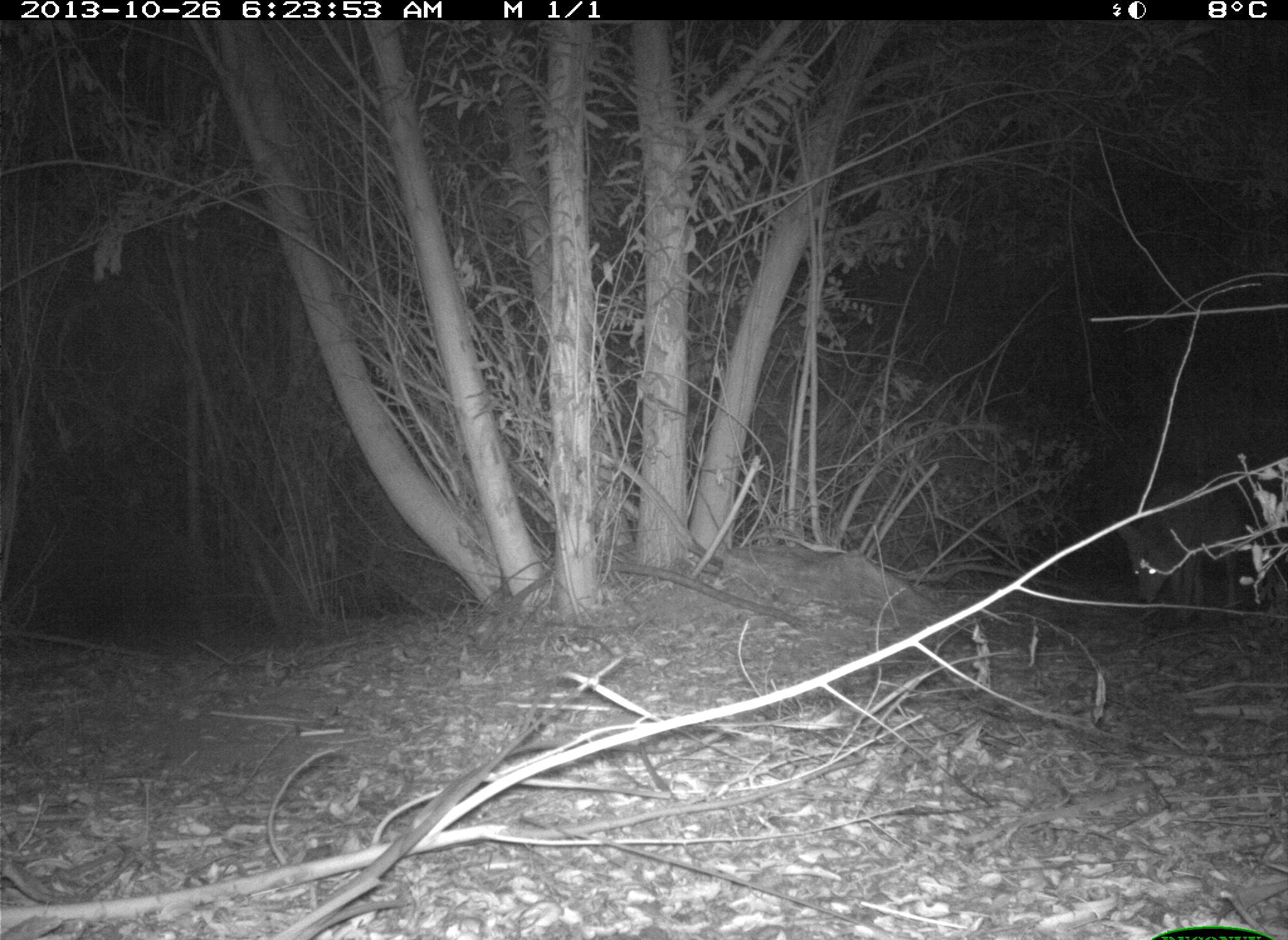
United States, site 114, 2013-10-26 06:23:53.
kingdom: Animalia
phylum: Chordata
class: Mammalia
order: Carnivora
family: Canidae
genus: Canis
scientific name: Canis latrans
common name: coyote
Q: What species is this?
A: Coyote (Canis latrans).